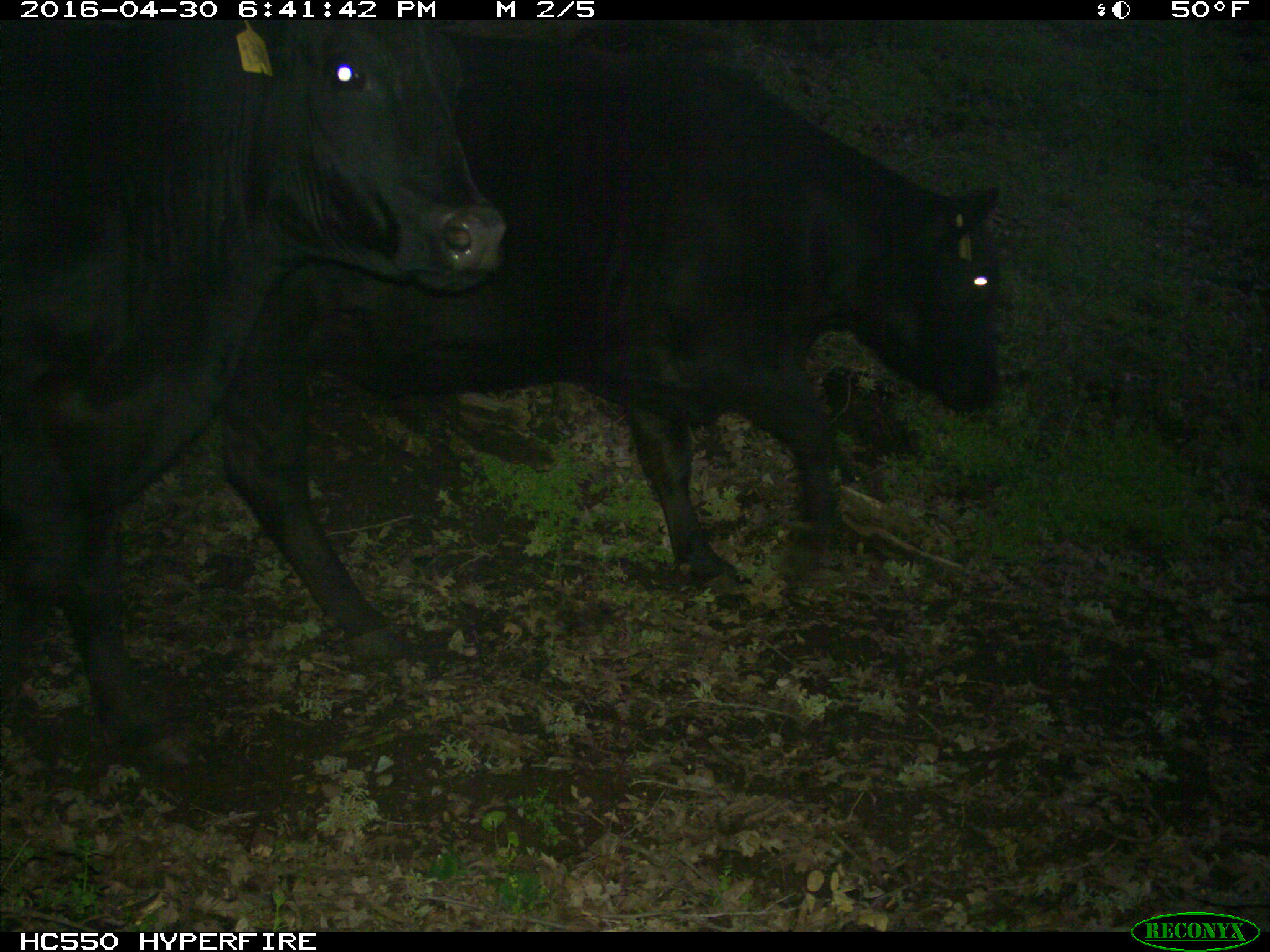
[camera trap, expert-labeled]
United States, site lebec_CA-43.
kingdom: Animalia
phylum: Chordata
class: Mammalia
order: Artiodactyla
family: Bovidae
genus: Bos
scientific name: Bos taurus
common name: domestic cow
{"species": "Bos taurus (domestic cow)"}